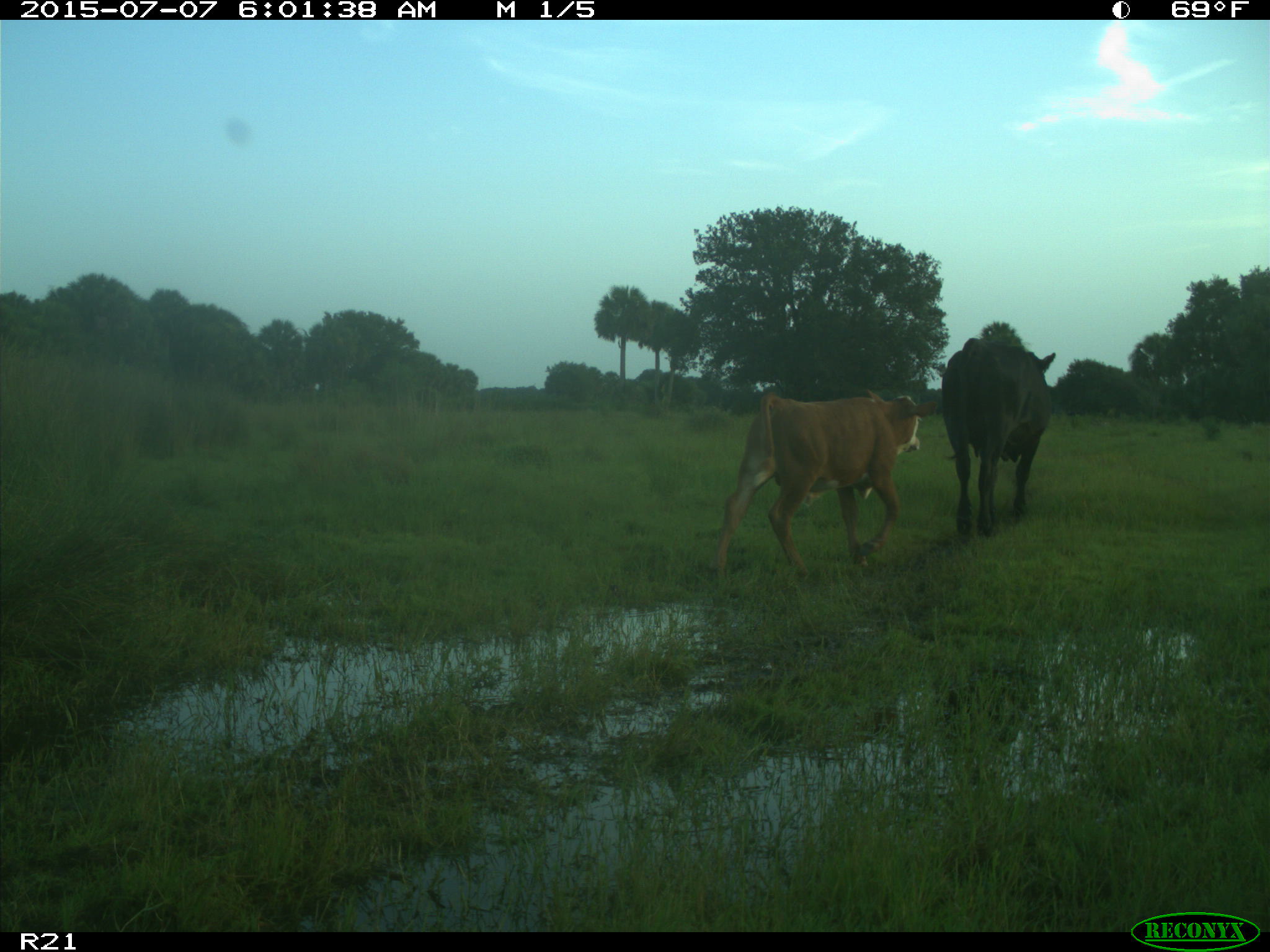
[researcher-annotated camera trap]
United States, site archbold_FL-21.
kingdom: Animalia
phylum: Chordata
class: Mammalia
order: Artiodactyla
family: Bovidae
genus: Bos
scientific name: Bos taurus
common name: domestic cow